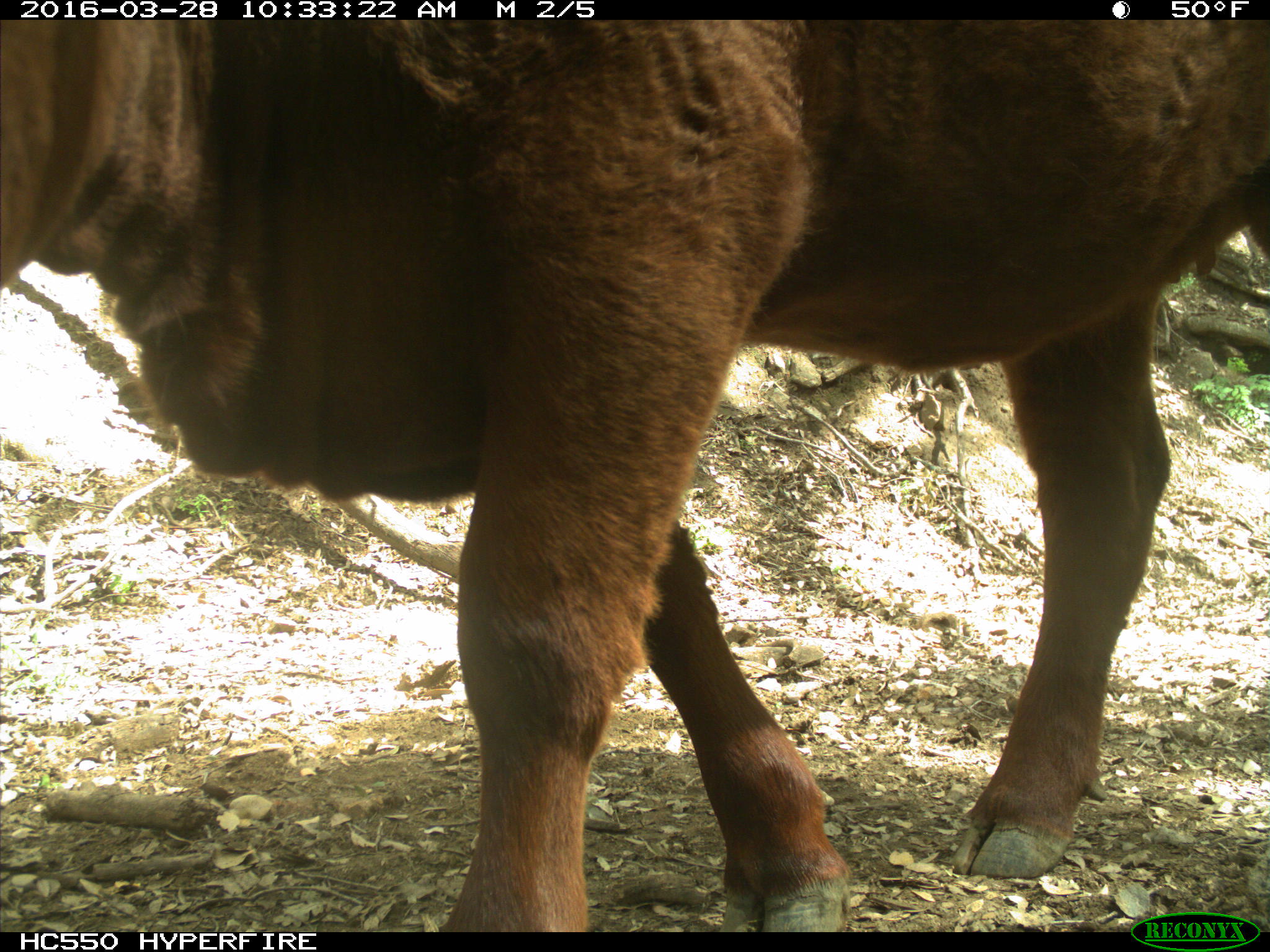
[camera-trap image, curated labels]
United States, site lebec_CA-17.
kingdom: Animalia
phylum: Chordata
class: Mammalia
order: Artiodactyla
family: Bovidae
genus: Bos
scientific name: Bos taurus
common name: domestic cow